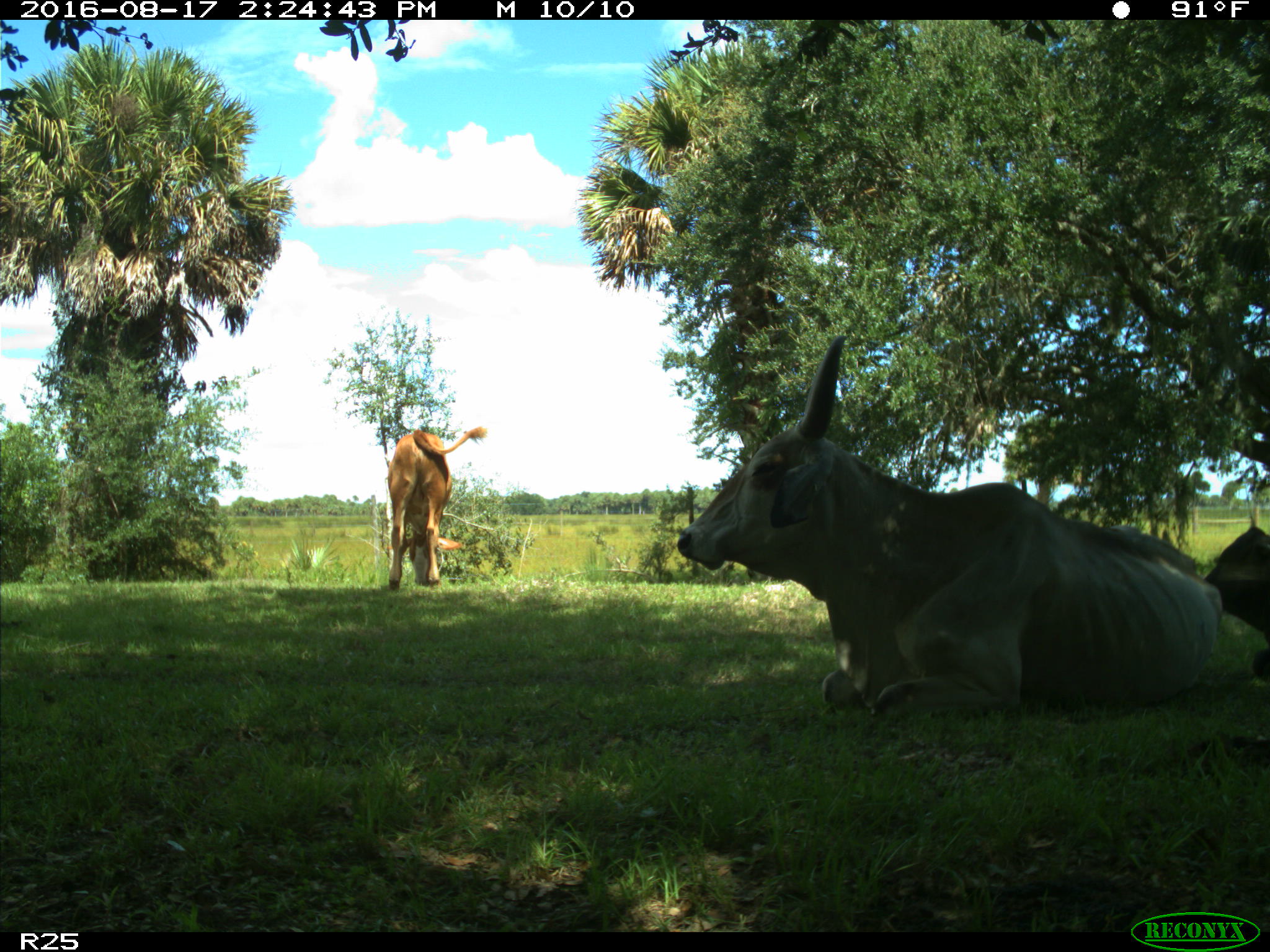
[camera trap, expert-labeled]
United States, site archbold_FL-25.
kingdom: Animalia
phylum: Chordata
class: Mammalia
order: Artiodactyla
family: Bovidae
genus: Bos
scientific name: Bos taurus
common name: domestic cow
Bos taurus (domestic cow).